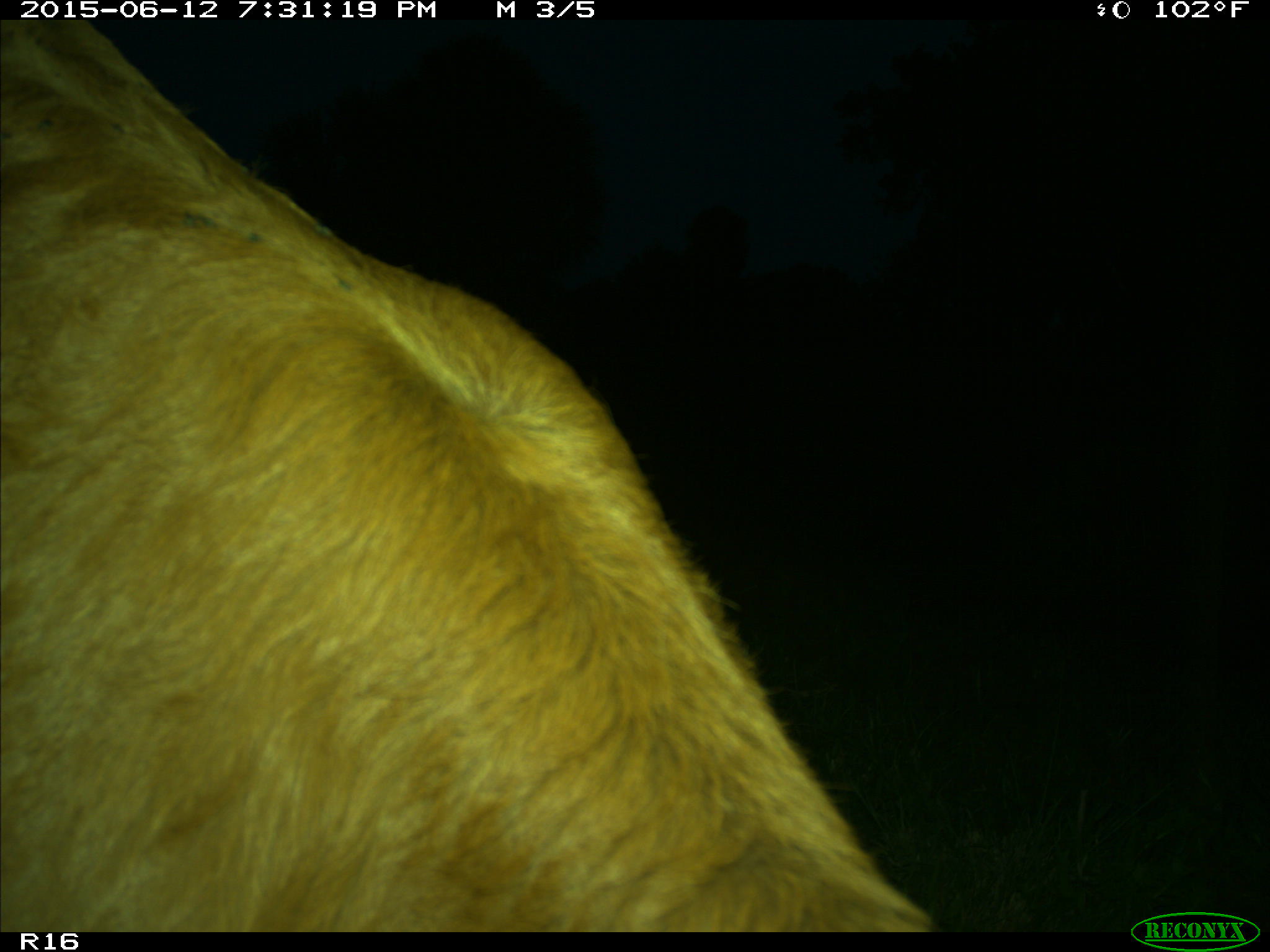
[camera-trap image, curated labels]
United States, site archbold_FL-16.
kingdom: Animalia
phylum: Chordata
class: Mammalia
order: Artiodactyla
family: Bovidae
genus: Bos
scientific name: Bos taurus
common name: domestic cow